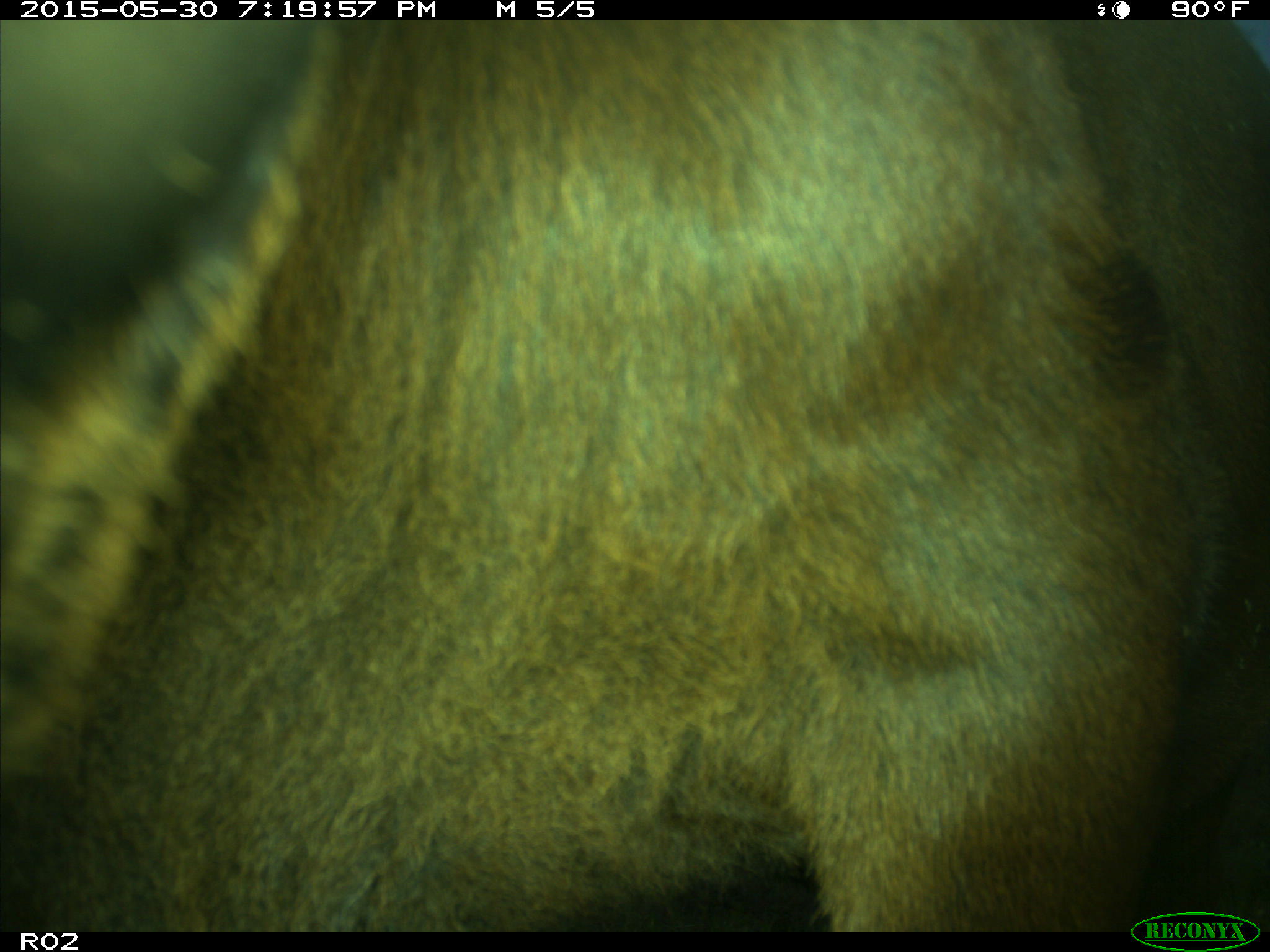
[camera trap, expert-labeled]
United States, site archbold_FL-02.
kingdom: Animalia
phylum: Chordata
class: Mammalia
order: Artiodactyla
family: Bovidae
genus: Bos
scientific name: Bos taurus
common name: domestic cow